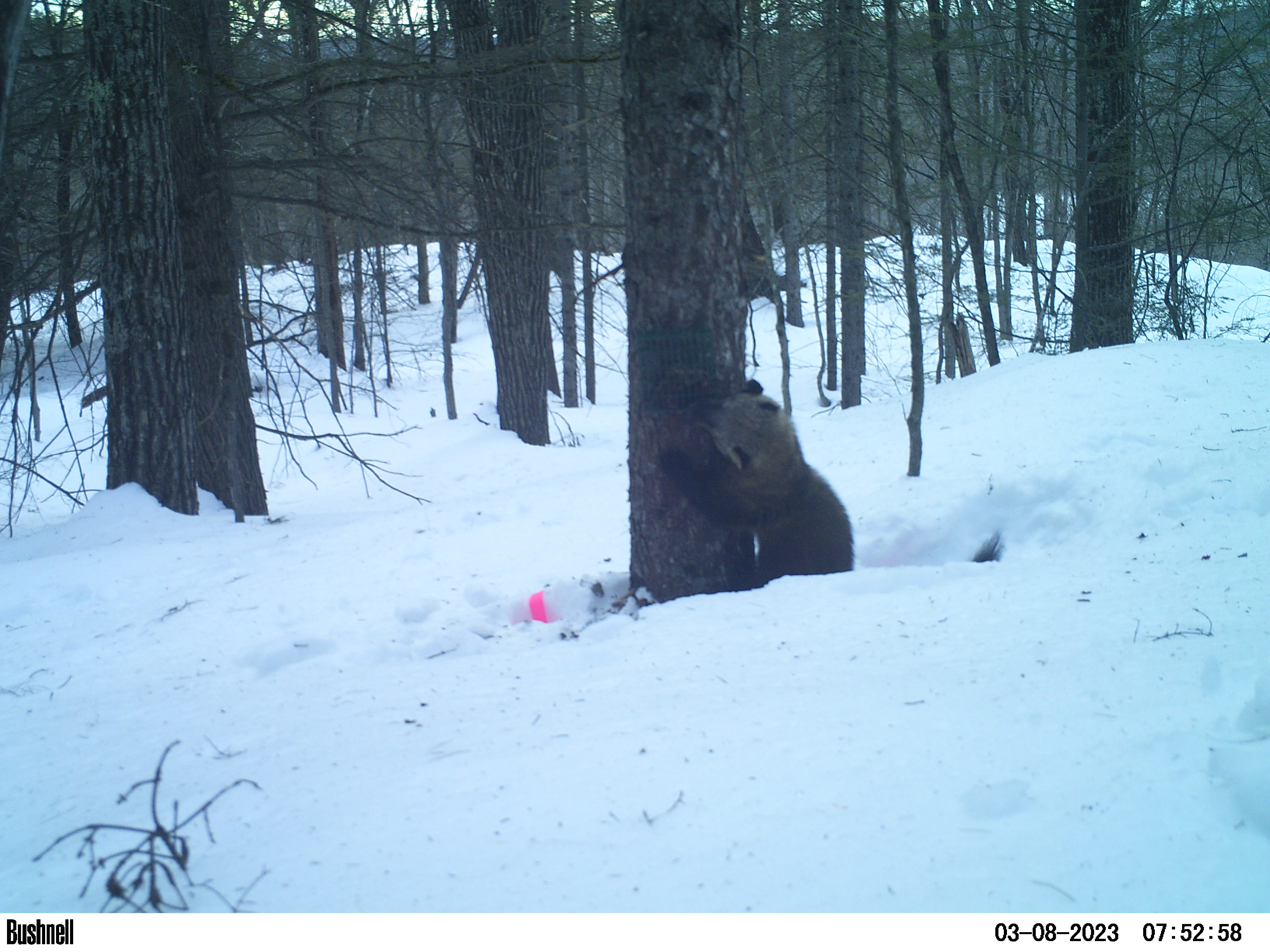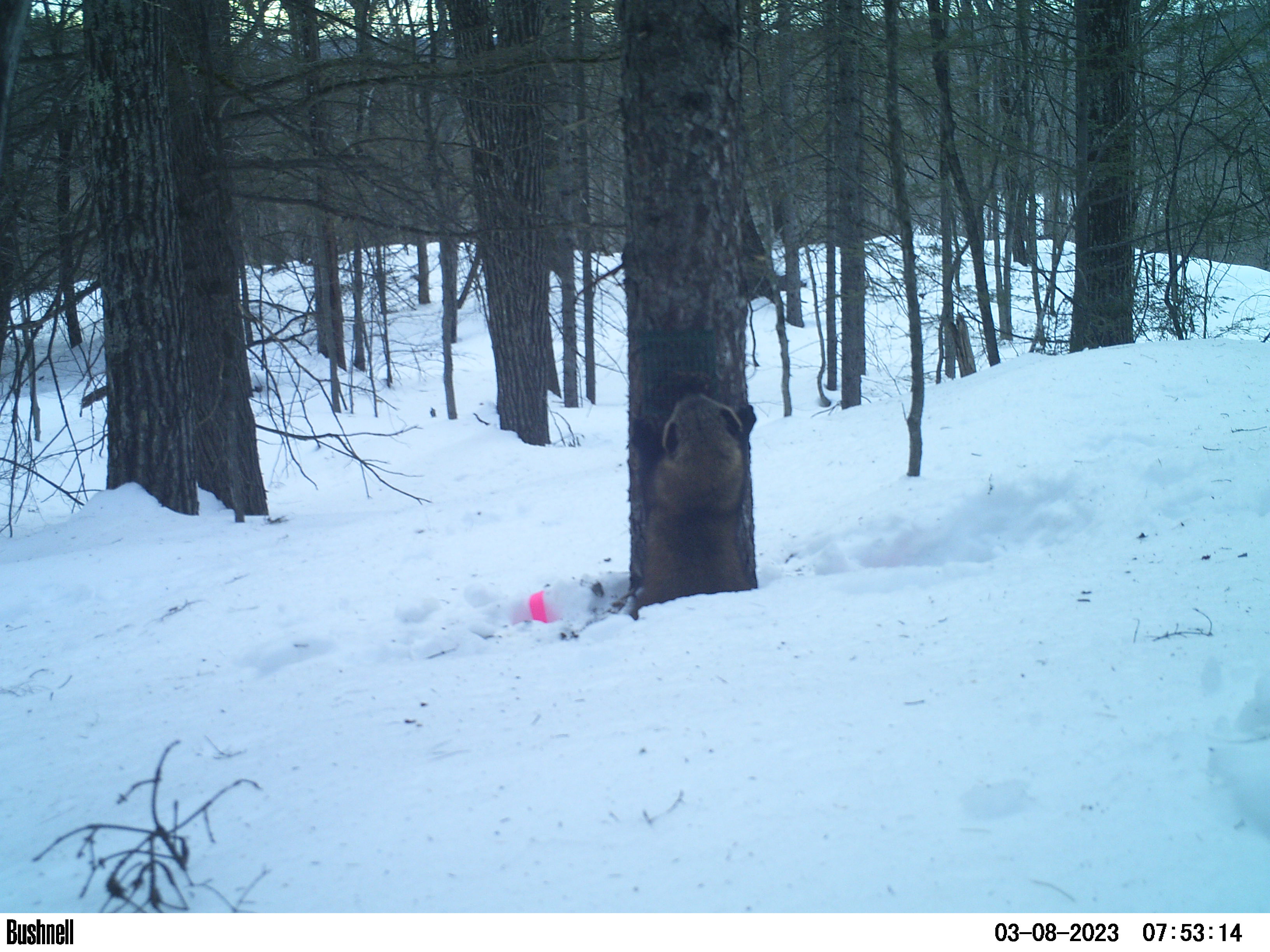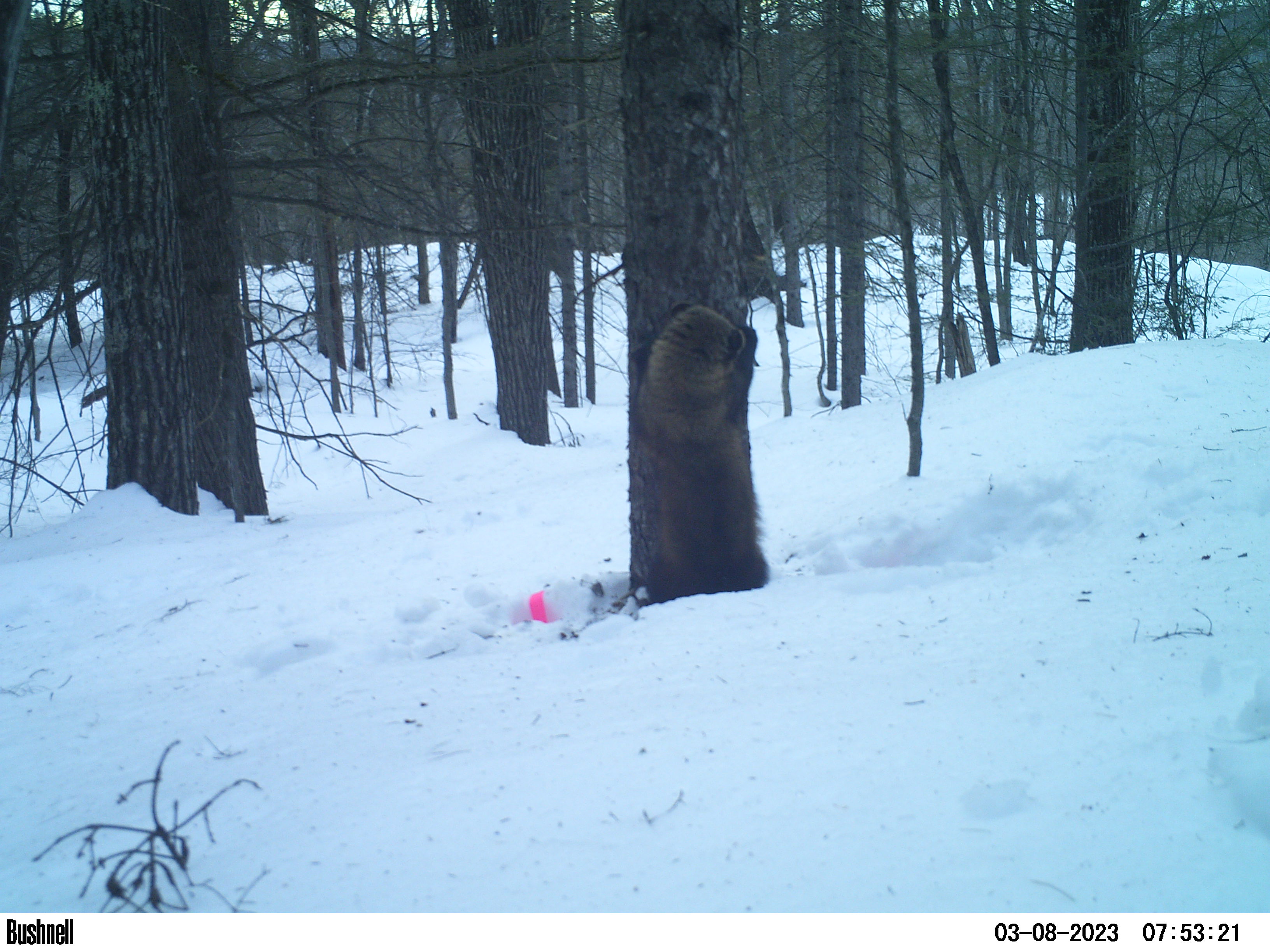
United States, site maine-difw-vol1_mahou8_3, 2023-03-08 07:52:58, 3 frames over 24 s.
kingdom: Animalia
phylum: Chordata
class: Mammalia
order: Carnivora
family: Mustelidae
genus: Pekania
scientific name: Pekania pennanti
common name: fisher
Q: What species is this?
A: Fisher (Pekania pennanti).